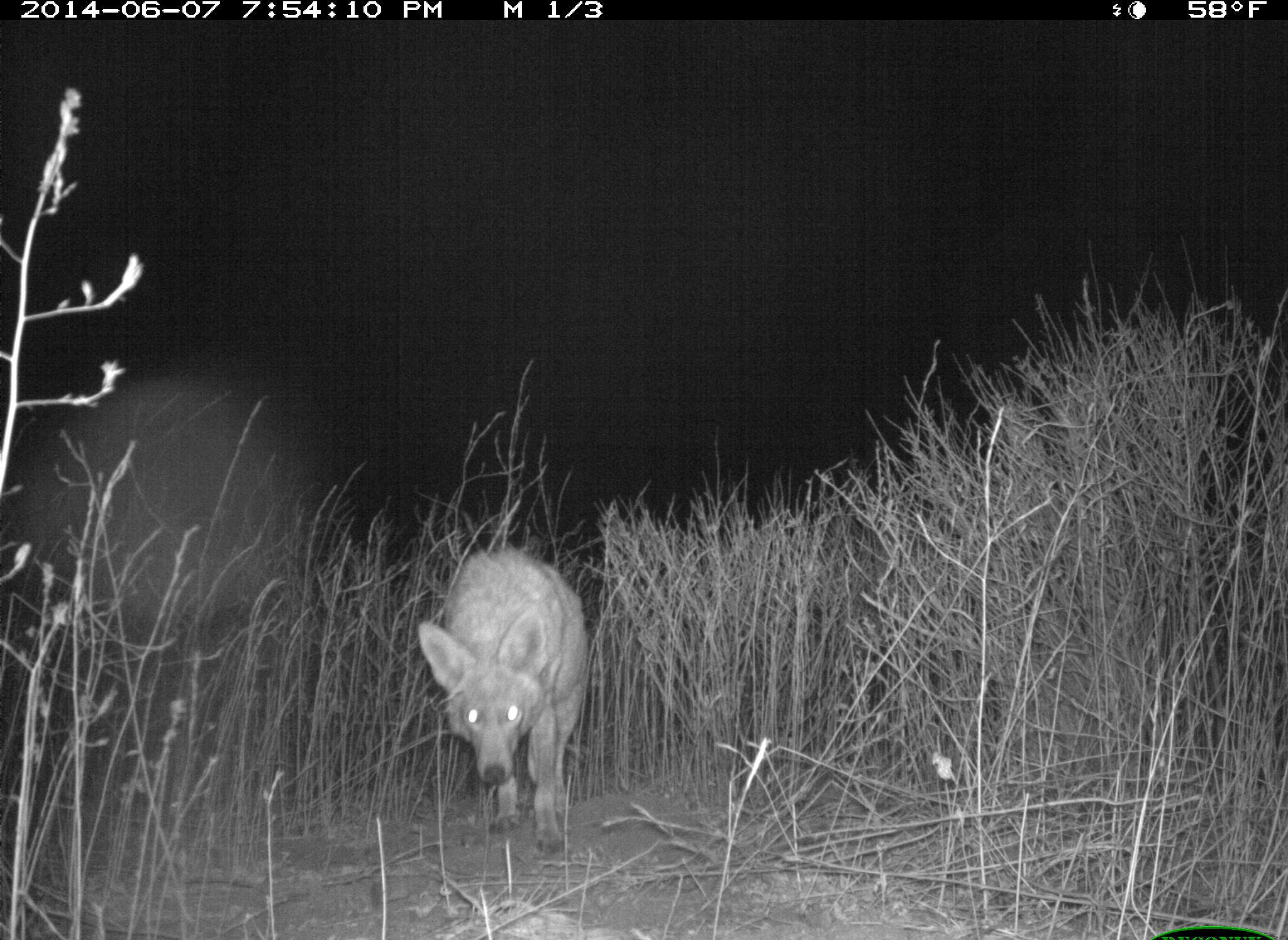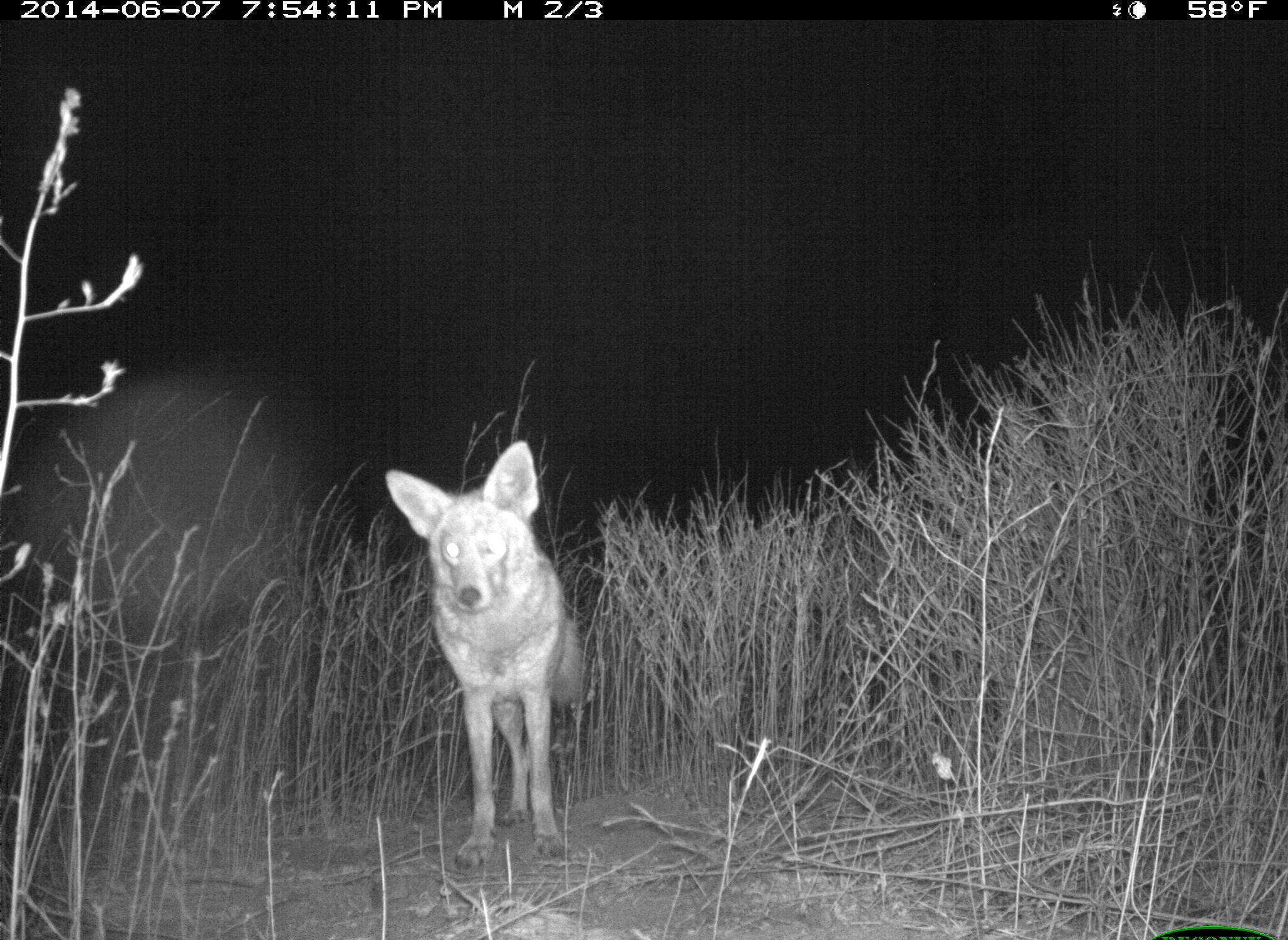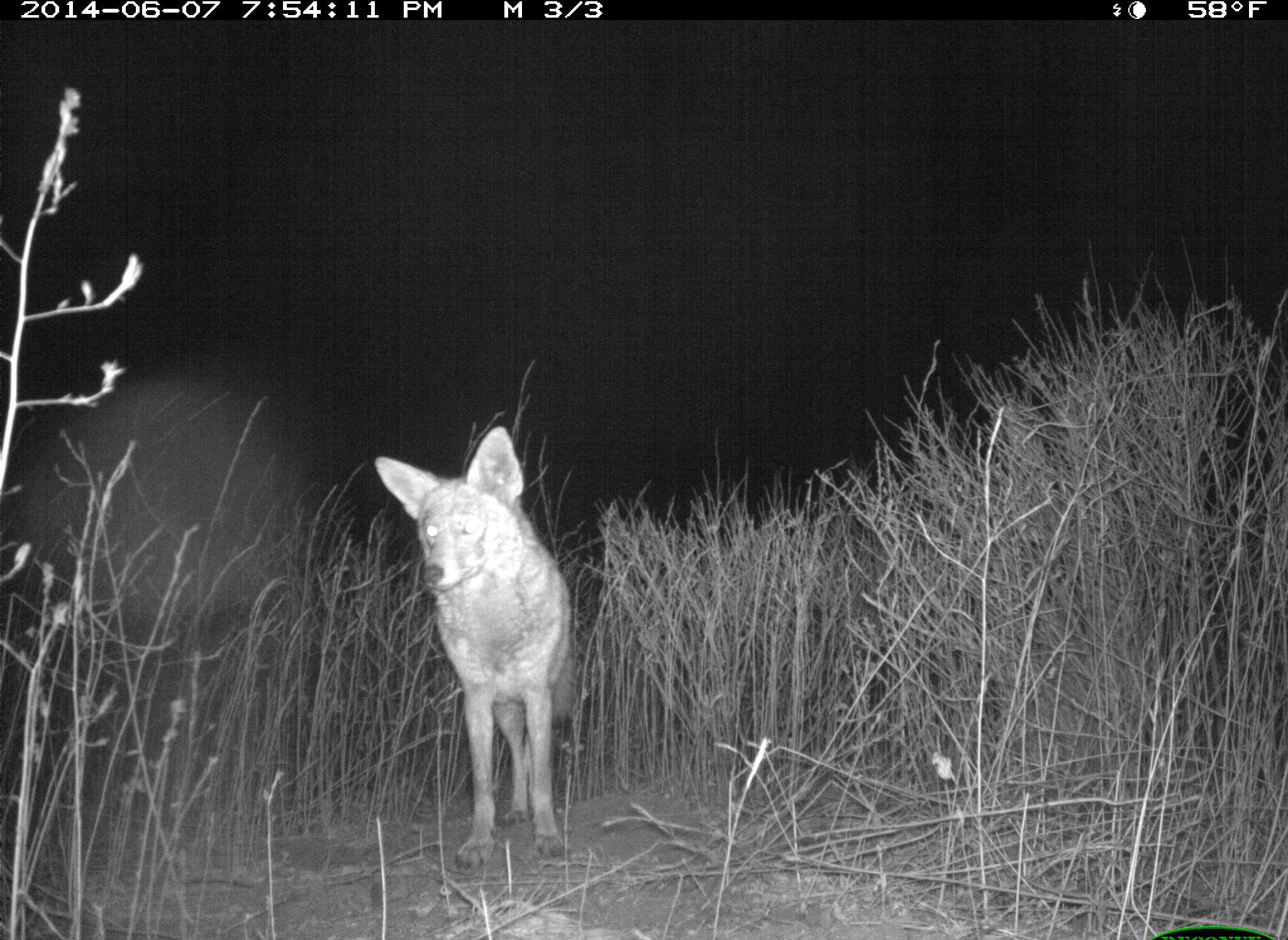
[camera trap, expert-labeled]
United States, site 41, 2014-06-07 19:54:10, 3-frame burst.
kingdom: Animalia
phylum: Chordata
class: Mammalia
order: Carnivora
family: Canidae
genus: Canis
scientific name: Canis latrans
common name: coyote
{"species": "coyote (Canis latrans)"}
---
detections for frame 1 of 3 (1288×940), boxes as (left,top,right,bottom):
coyote: (418,547,590,851)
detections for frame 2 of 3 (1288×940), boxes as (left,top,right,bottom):
coyote: (382,439,589,870)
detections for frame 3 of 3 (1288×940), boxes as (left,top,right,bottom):
coyote: (373,426,584,872)